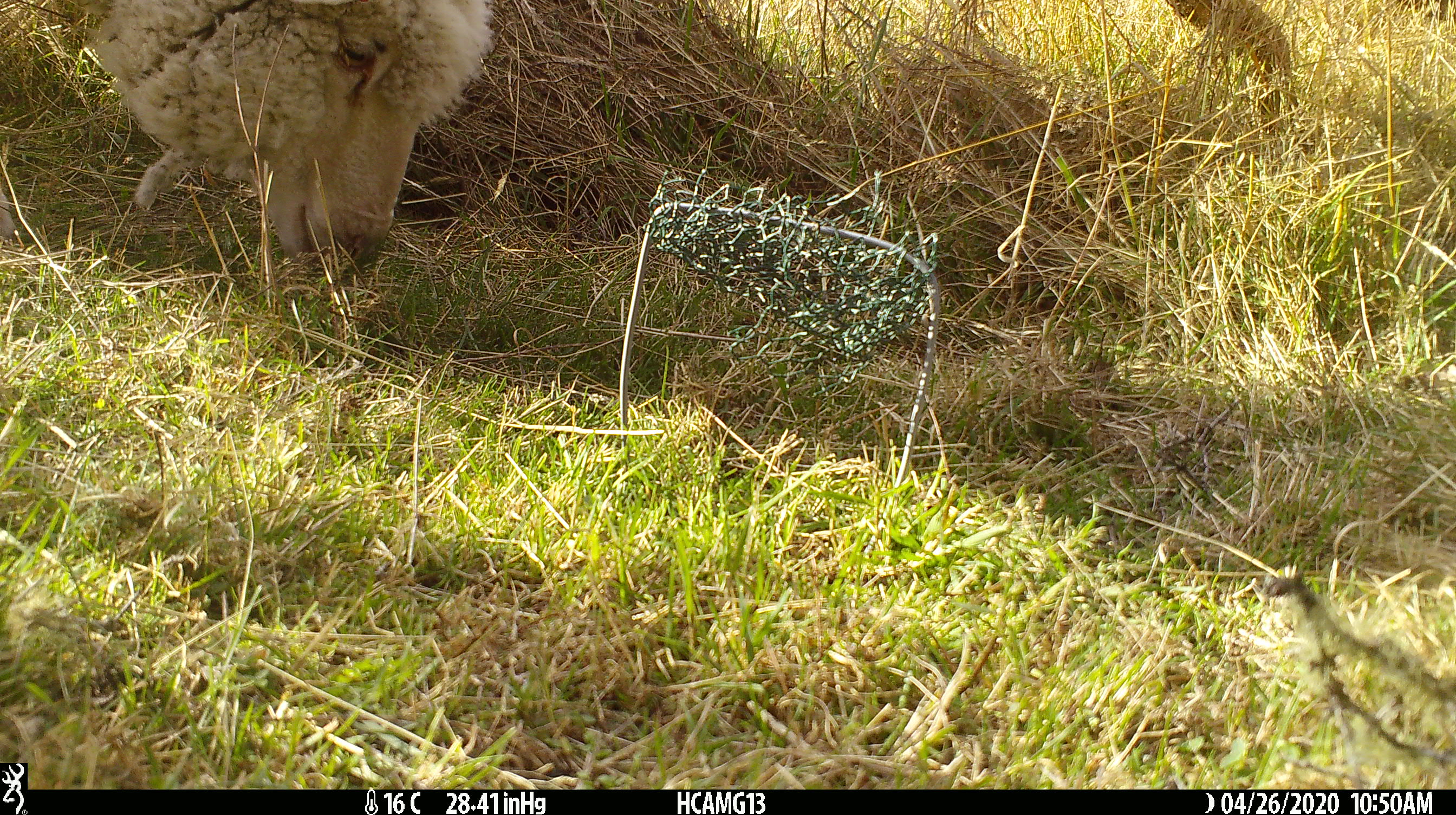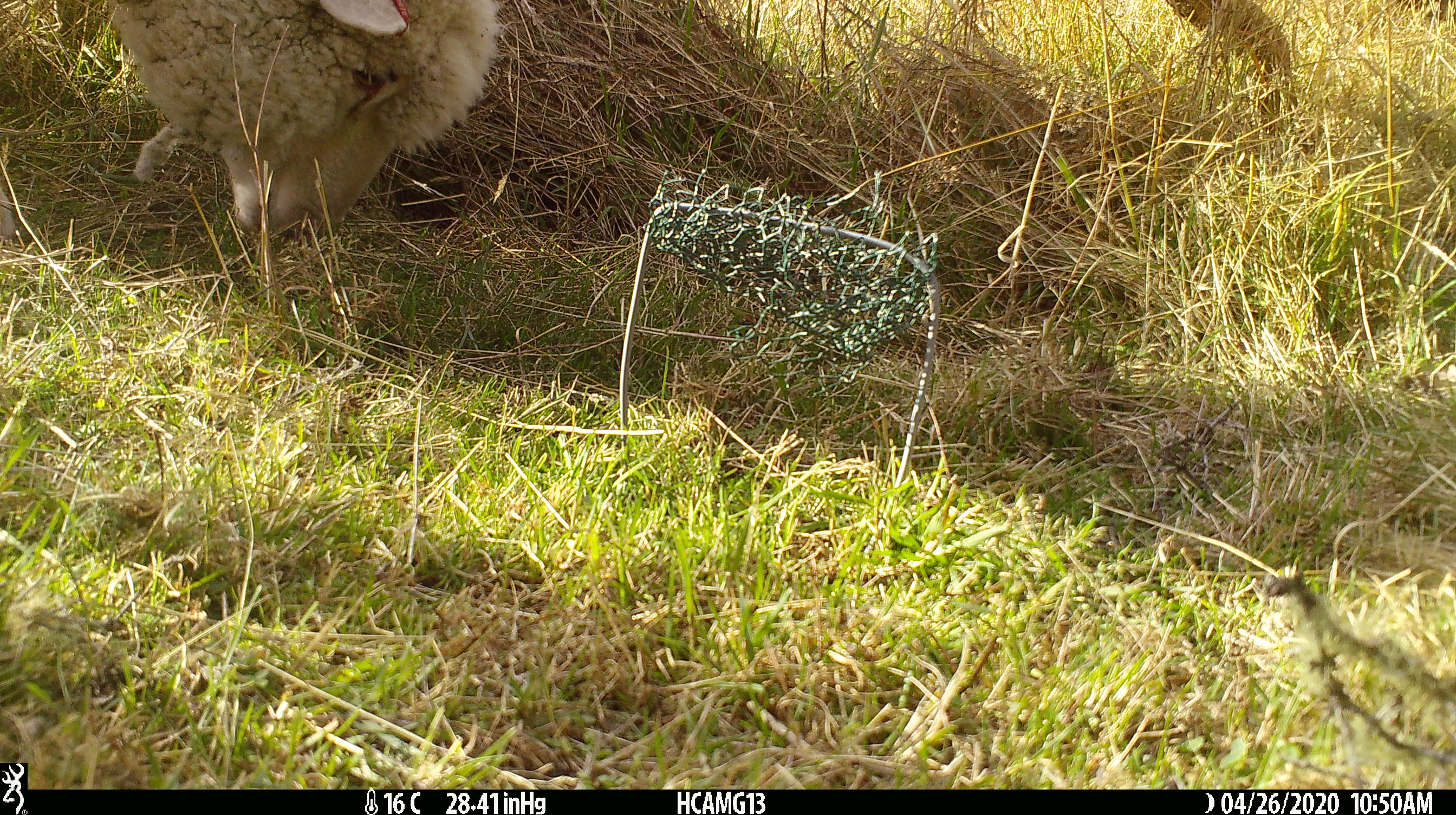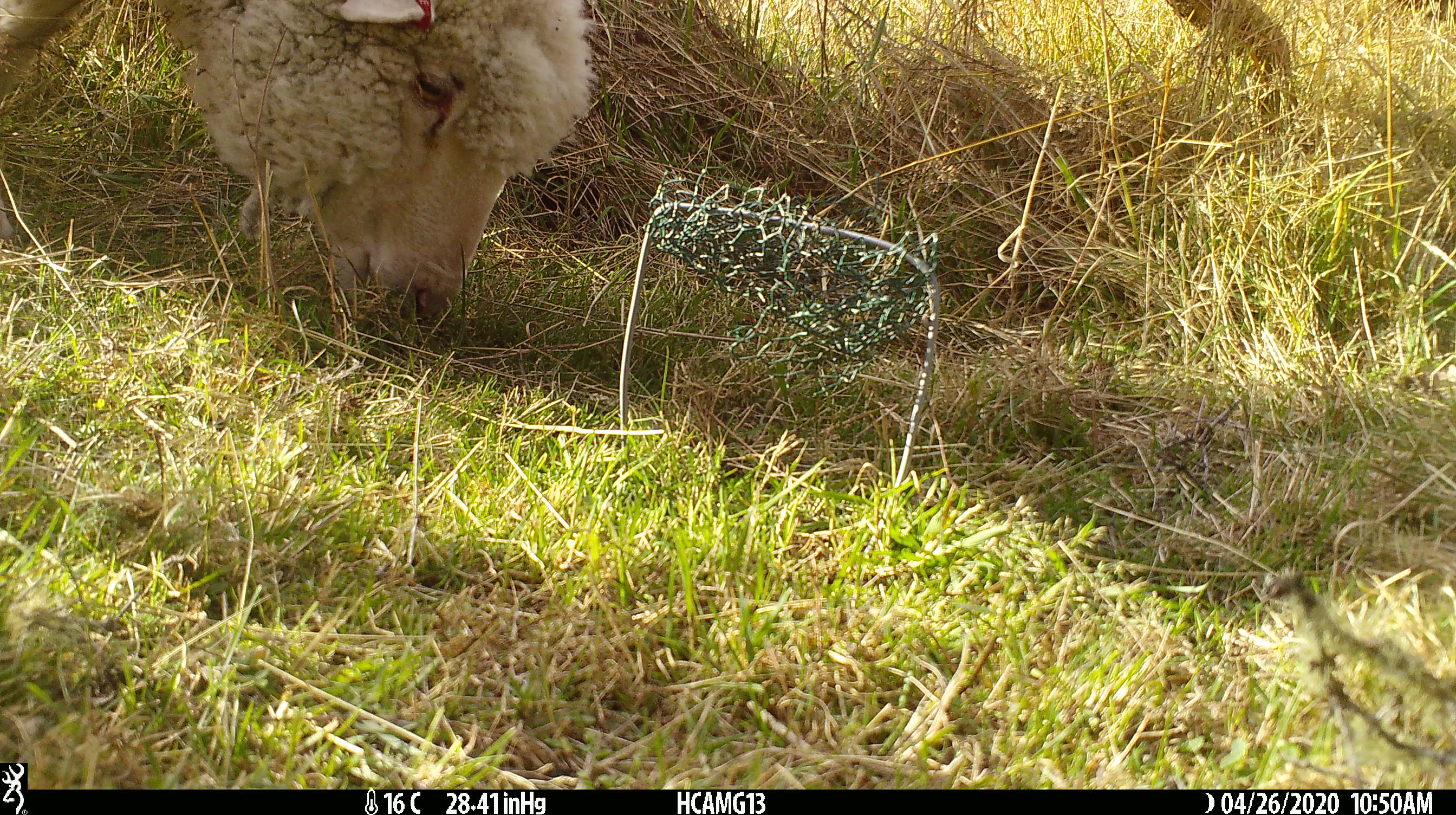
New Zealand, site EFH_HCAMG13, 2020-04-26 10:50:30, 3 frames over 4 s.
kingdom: Animalia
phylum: Chordata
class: Mammalia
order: Artiodactyla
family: Bovidae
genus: Ovis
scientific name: Ovis aries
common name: domestic sheep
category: sheep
Sheep (domestic sheep) (Ovis aries).